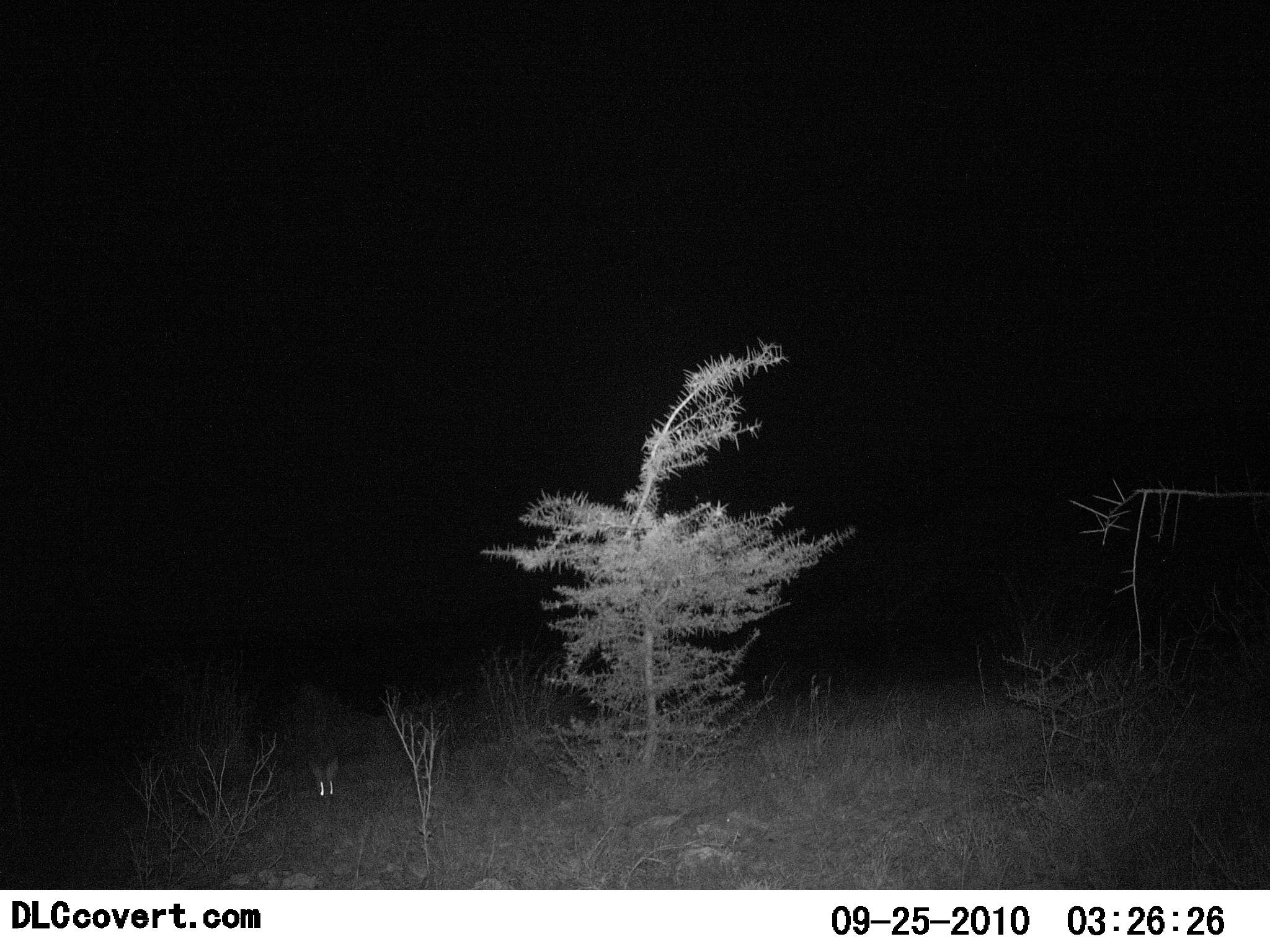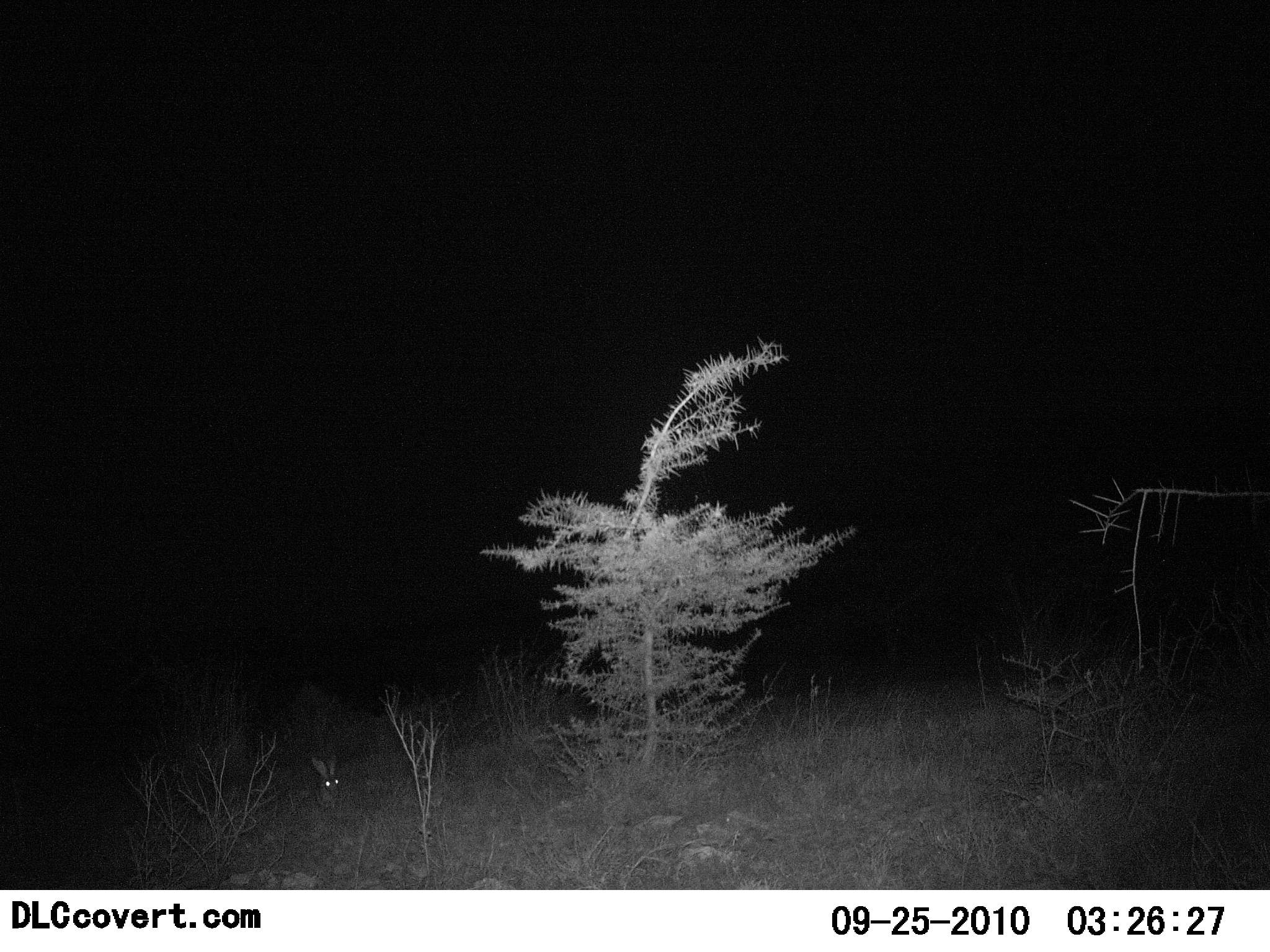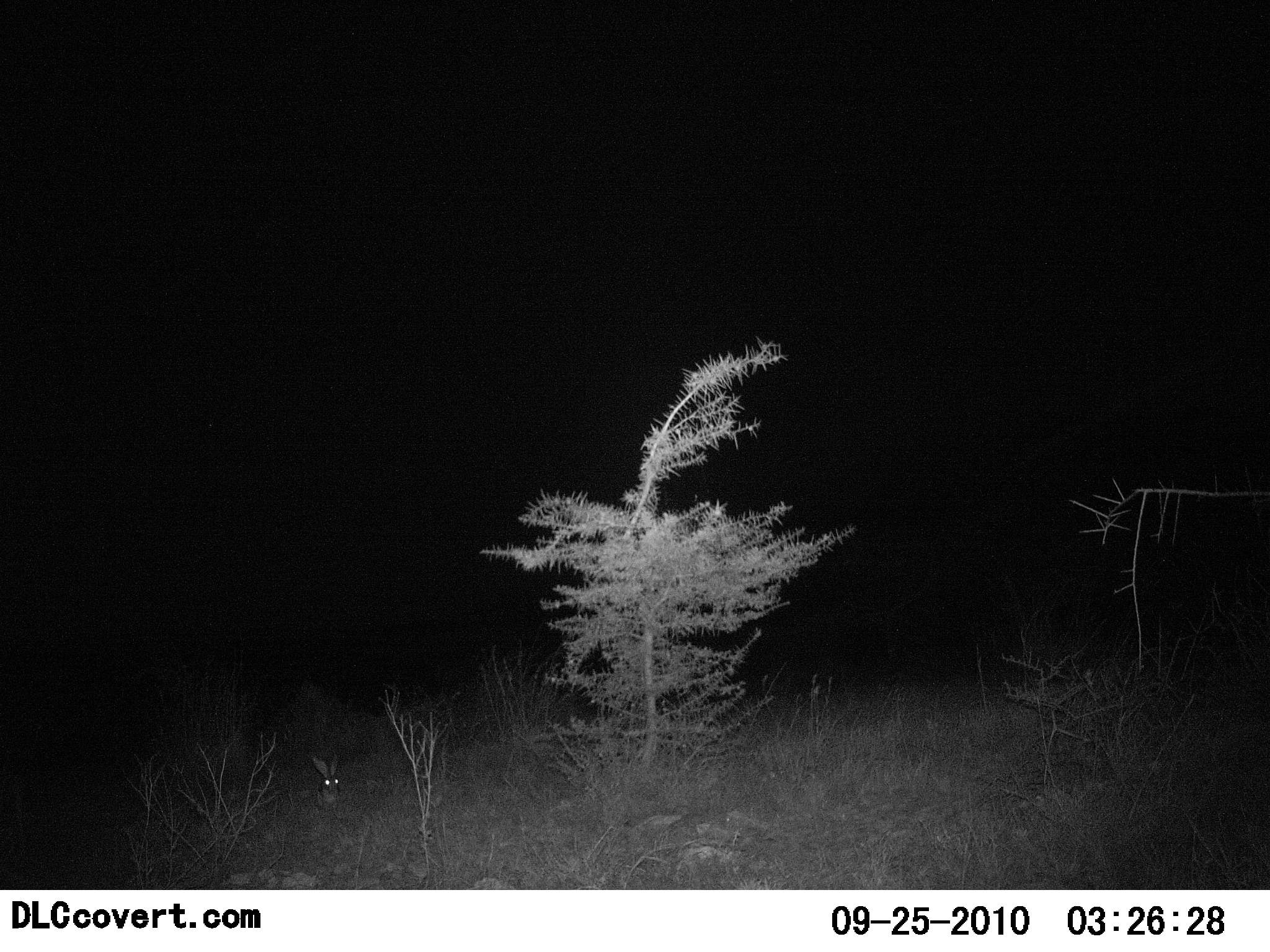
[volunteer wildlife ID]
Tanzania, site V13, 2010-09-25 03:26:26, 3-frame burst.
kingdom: Animalia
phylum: Chordata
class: Mammalia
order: Lagomorpha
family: Leporidae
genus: Lepus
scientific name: Lepus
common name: hare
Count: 1.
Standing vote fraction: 58%.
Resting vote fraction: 25%.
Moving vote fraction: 17%.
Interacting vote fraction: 0%.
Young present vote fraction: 0%.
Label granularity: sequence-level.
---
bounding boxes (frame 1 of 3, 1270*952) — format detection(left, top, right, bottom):
animal: detection(309, 754, 345, 804)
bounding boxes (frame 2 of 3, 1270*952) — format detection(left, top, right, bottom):
animal: detection(307, 755, 346, 809)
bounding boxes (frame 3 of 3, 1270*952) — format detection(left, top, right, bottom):
animal: detection(307, 755, 347, 814)